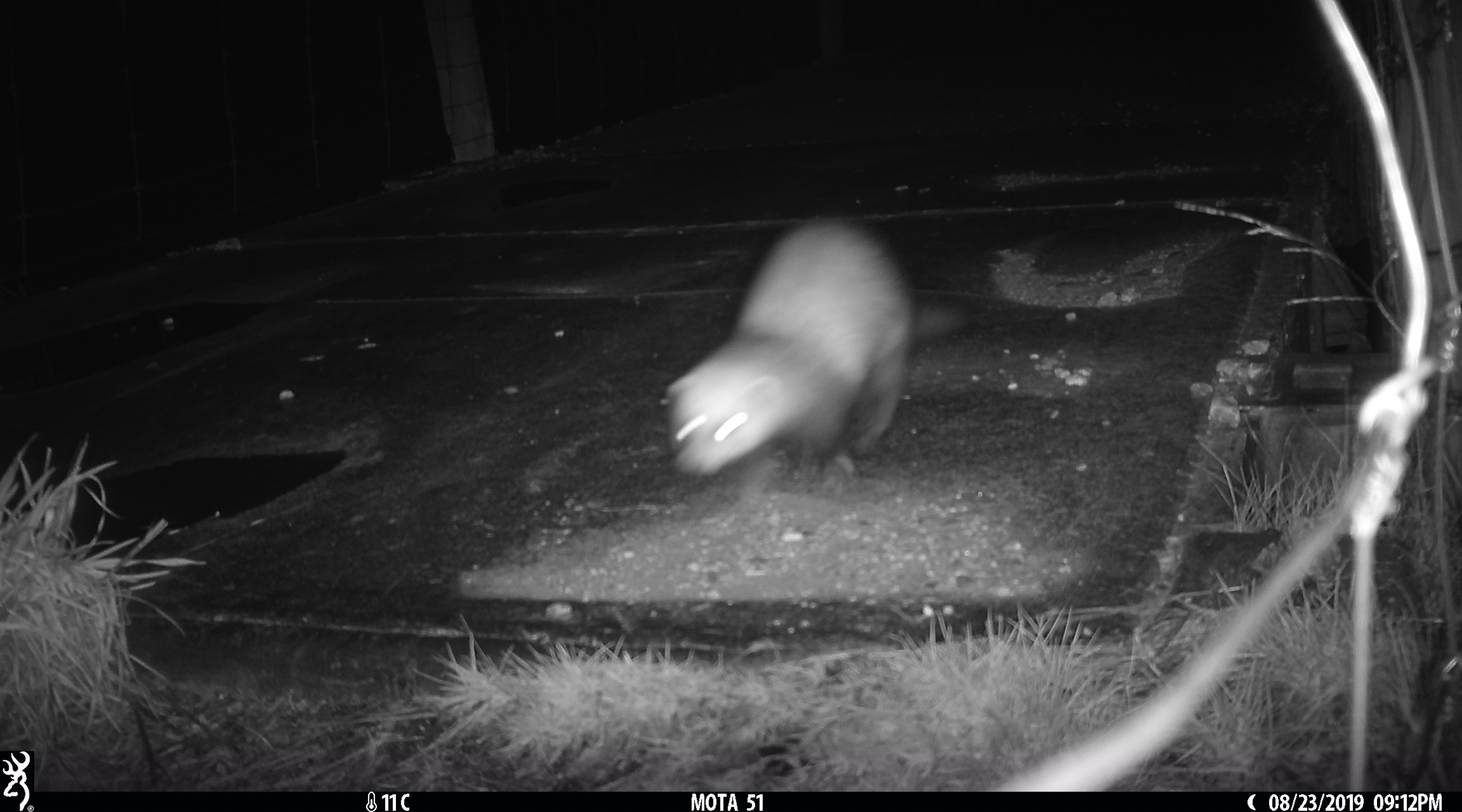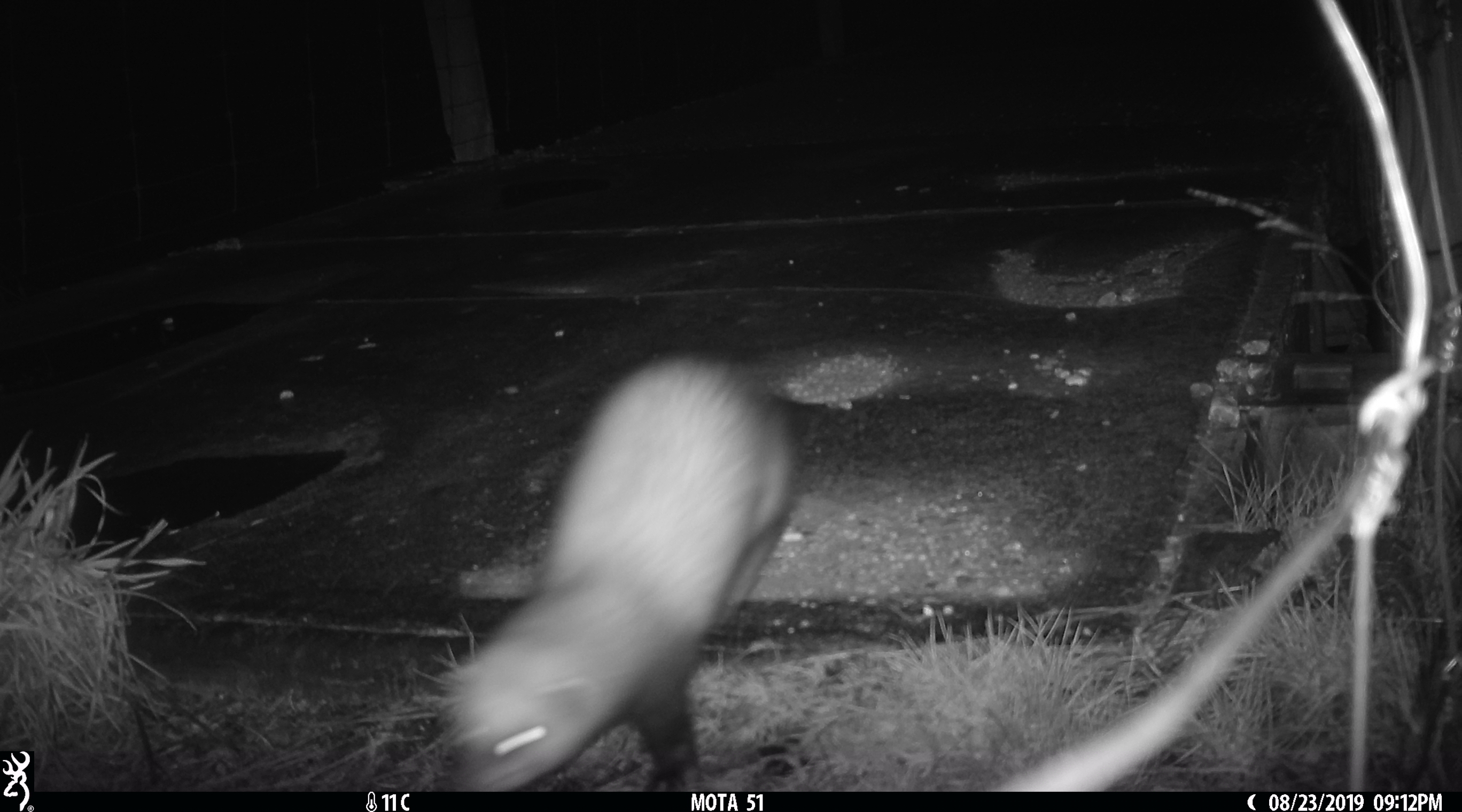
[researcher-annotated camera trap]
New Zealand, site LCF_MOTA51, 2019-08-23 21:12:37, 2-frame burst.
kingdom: Animalia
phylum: Chordata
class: Mammalia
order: Carnivora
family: Mustelidae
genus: Mustela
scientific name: Mustela furo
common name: ferret